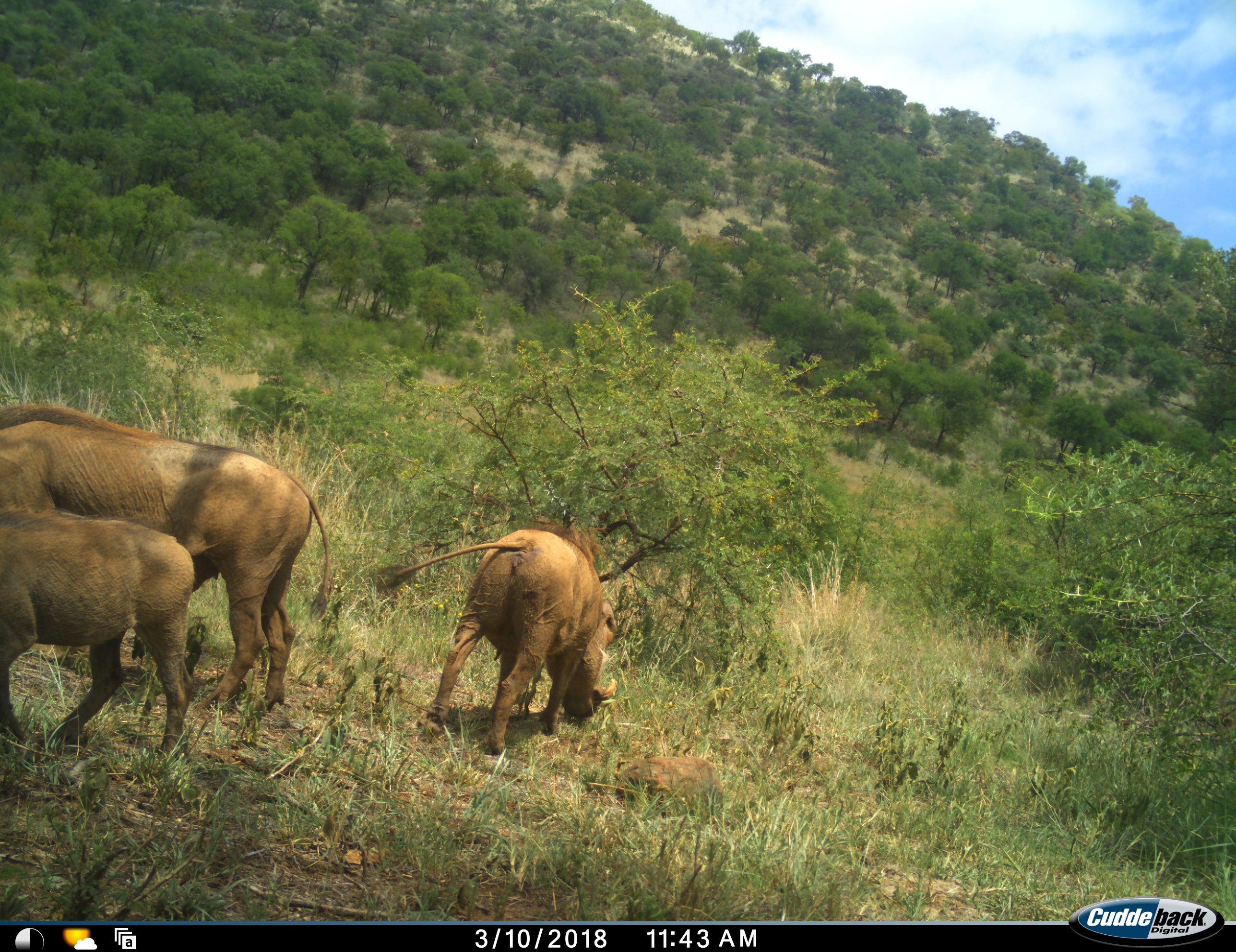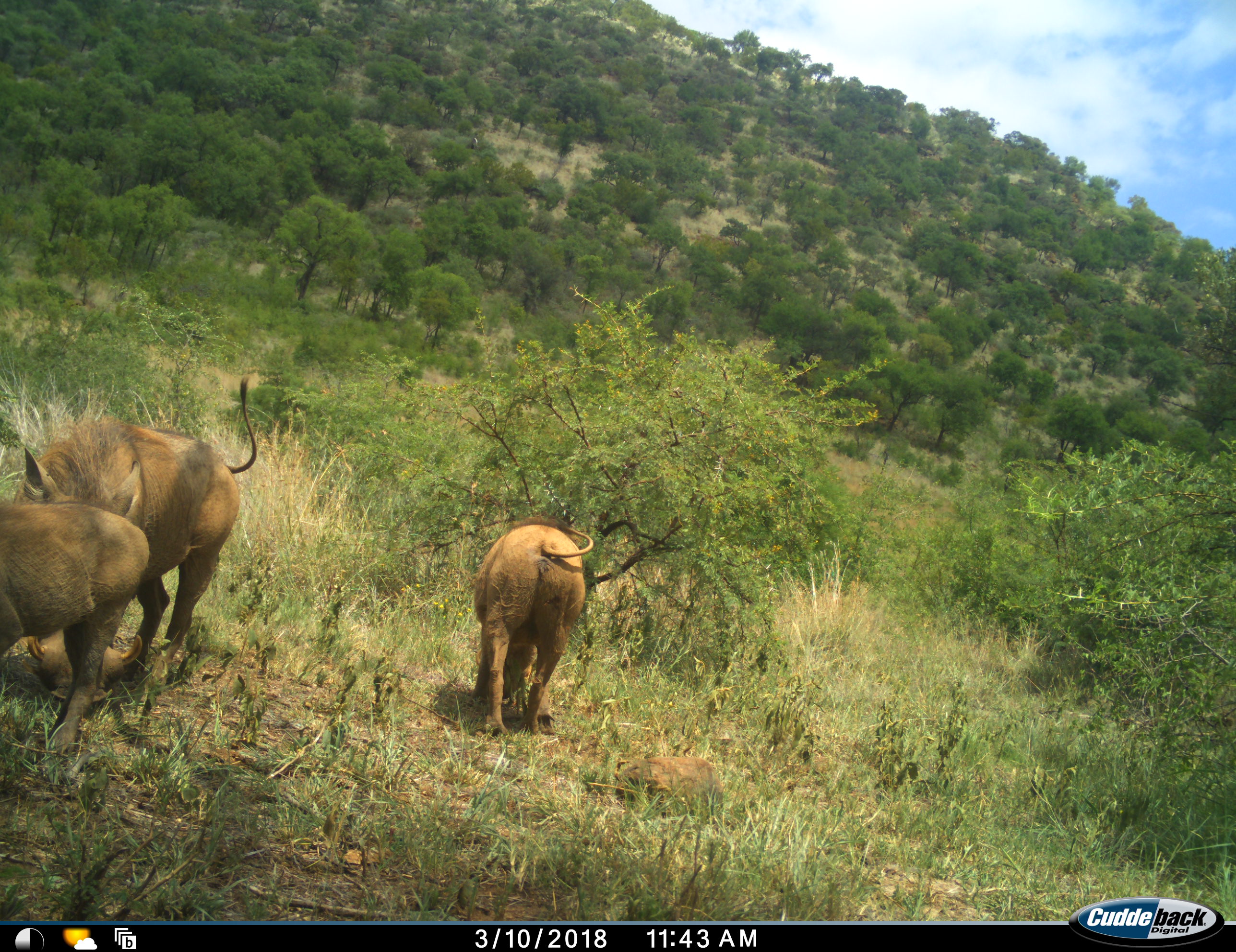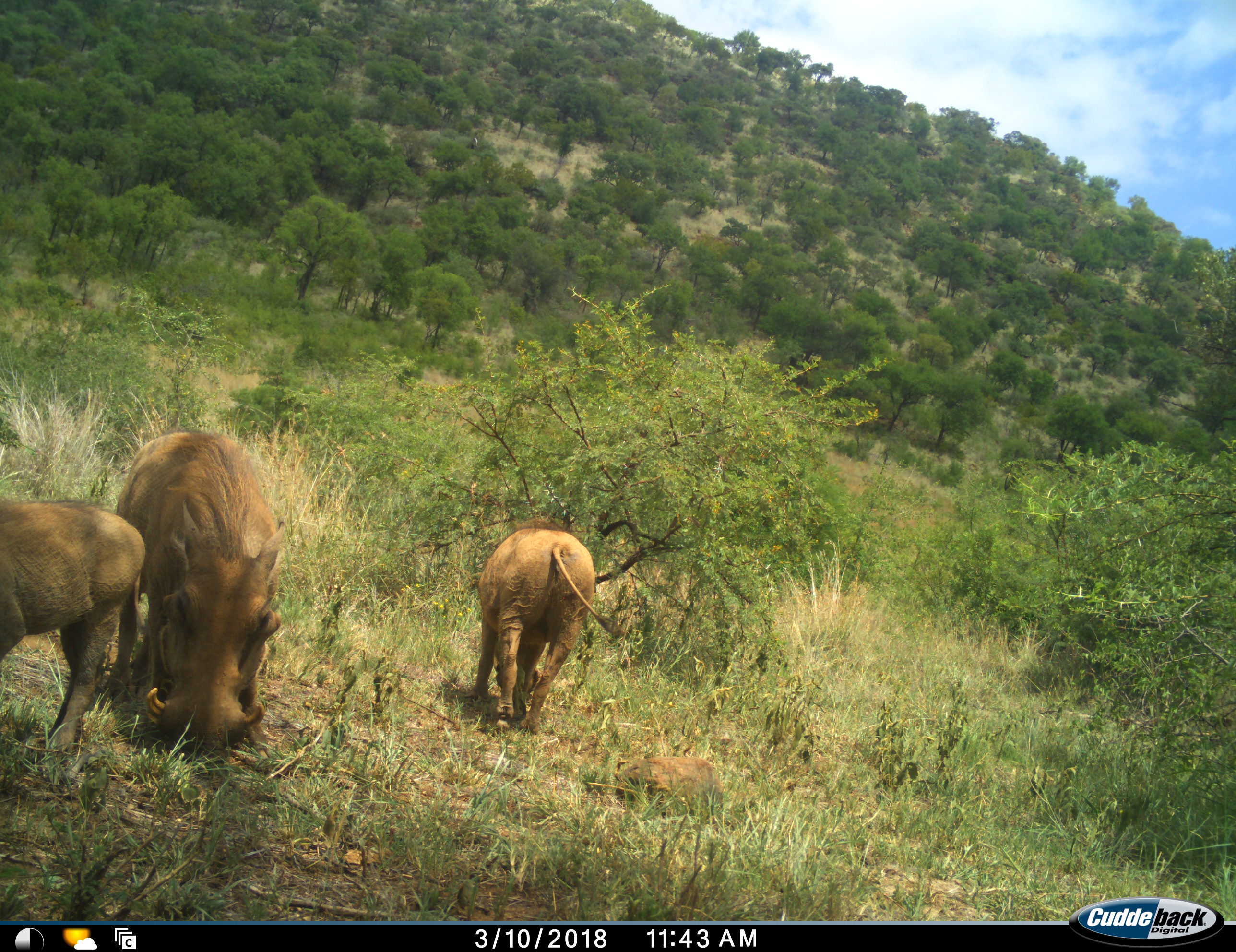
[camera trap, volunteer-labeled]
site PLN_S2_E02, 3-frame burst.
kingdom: Animalia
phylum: Chordata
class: Mammalia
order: Artiodactyla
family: Suidae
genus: Phacochoerus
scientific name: Phacochoerus africanus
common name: warthog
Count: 3.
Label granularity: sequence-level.